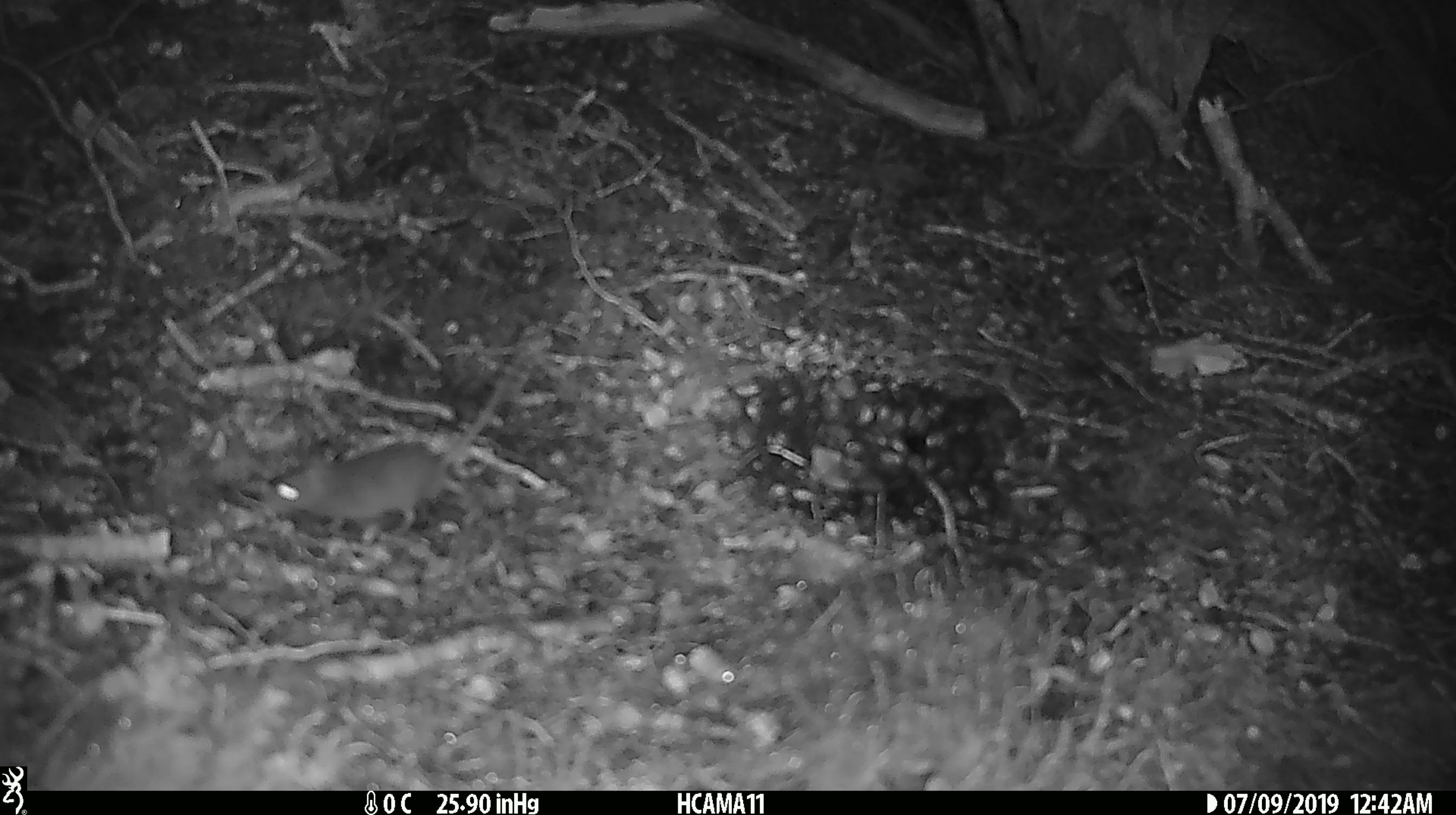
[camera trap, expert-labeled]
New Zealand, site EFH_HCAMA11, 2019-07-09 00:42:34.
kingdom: Animalia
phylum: Chordata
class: Mammalia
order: Rodentia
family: Muridae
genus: Mus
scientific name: Mus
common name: mouse